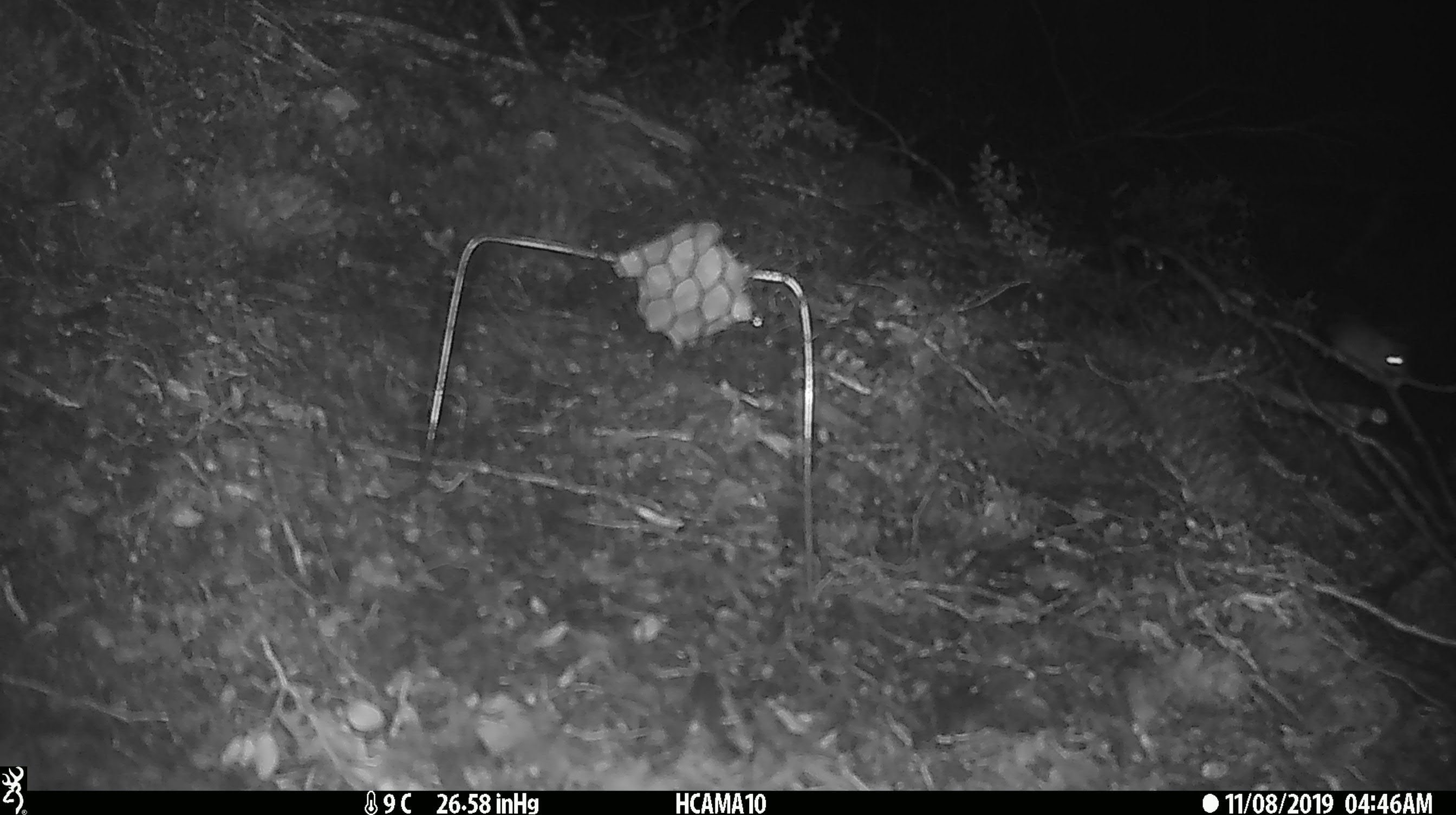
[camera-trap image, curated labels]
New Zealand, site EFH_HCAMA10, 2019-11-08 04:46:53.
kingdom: Animalia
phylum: Chordata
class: Mammalia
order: Rodentia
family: Muridae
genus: Mus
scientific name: Mus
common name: mouse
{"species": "mouse (Mus)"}